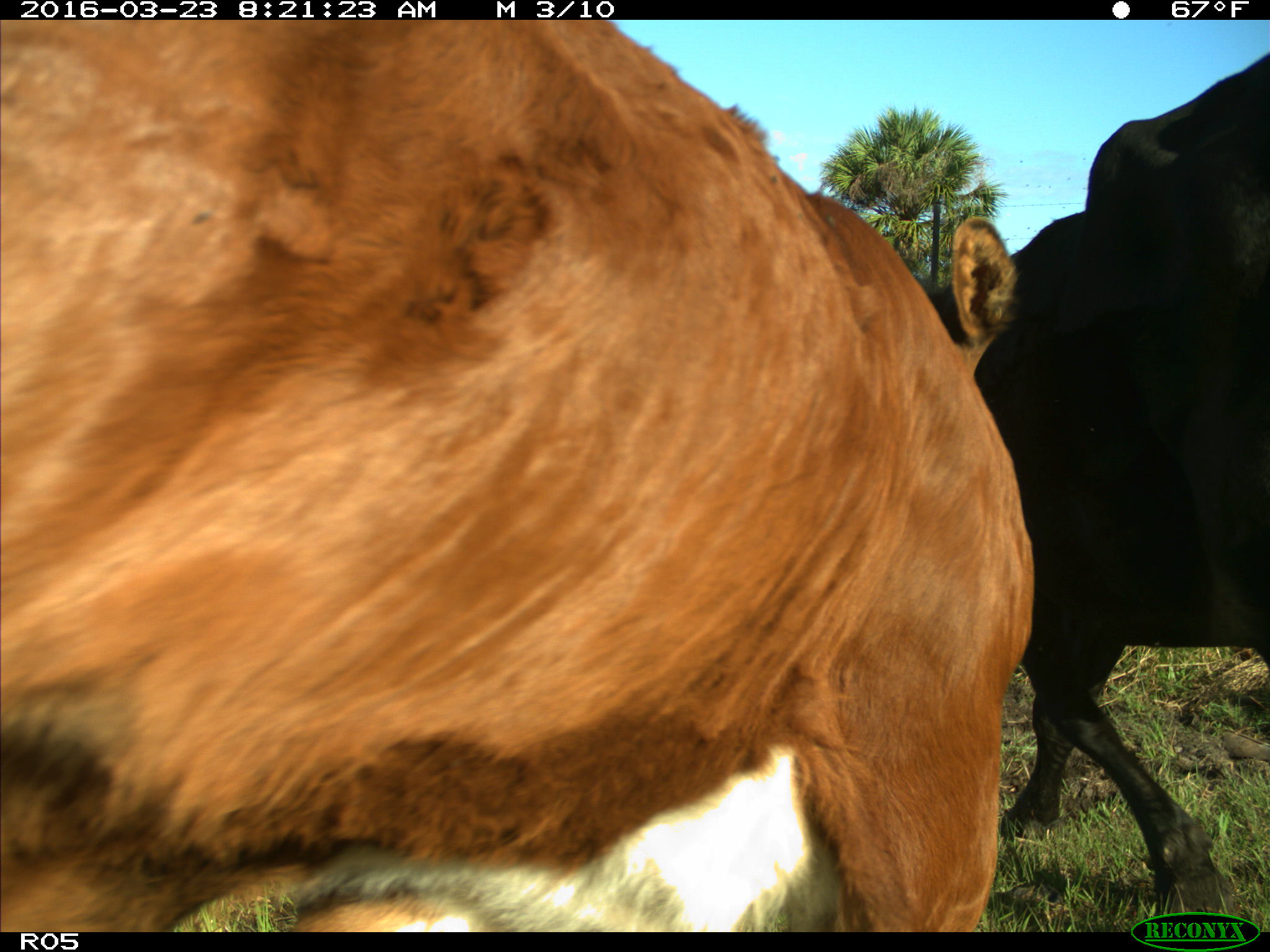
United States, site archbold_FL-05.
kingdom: Animalia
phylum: Chordata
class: Mammalia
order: Artiodactyla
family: Bovidae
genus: Bos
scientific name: Bos taurus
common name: domestic cow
Bos taurus (domestic cow).